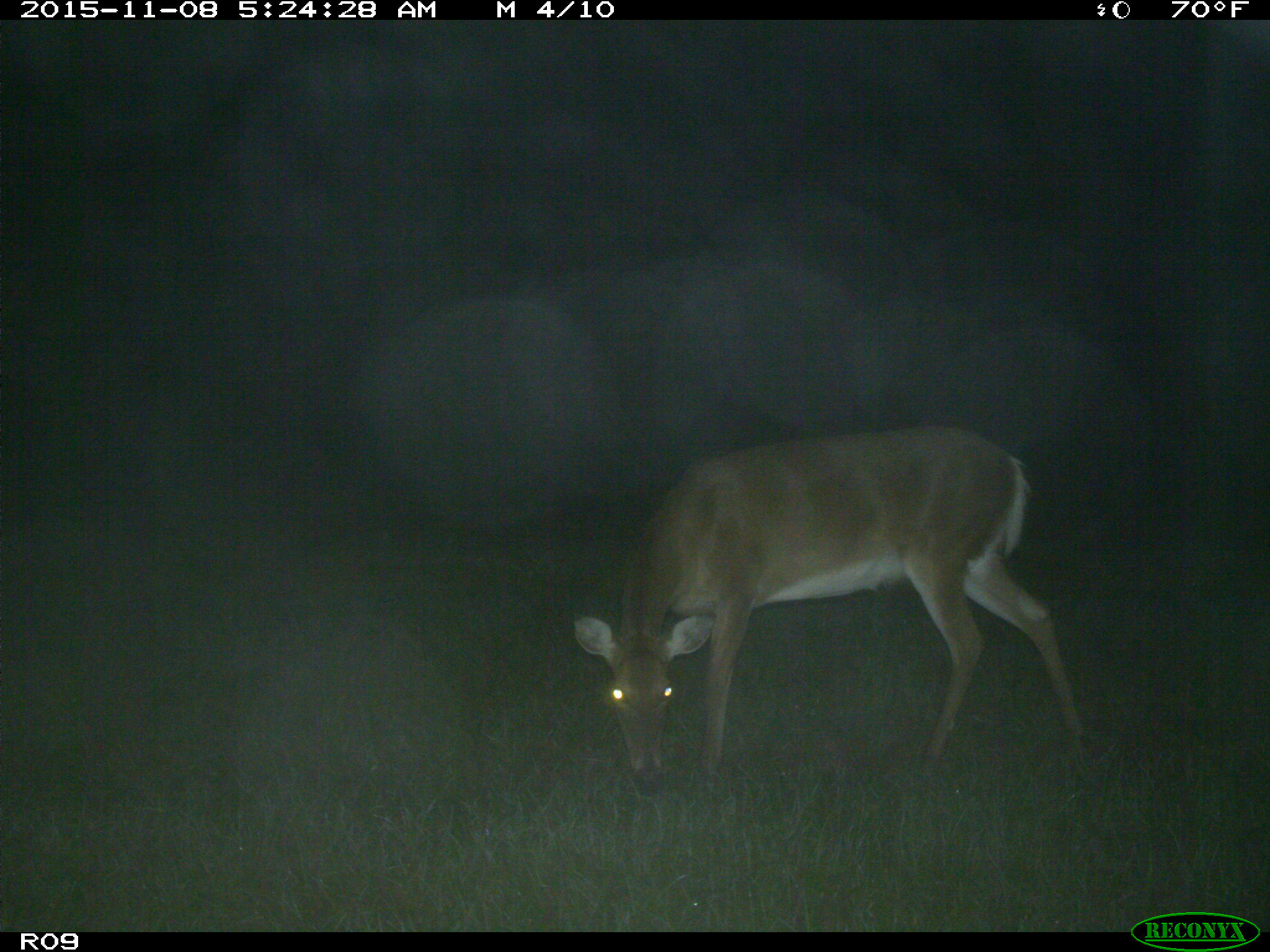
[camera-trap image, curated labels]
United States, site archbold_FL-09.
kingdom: Animalia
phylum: Chordata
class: Mammalia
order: Artiodactyla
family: Cervidae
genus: Odocoileus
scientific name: Odocoileus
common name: deer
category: unidentified deer